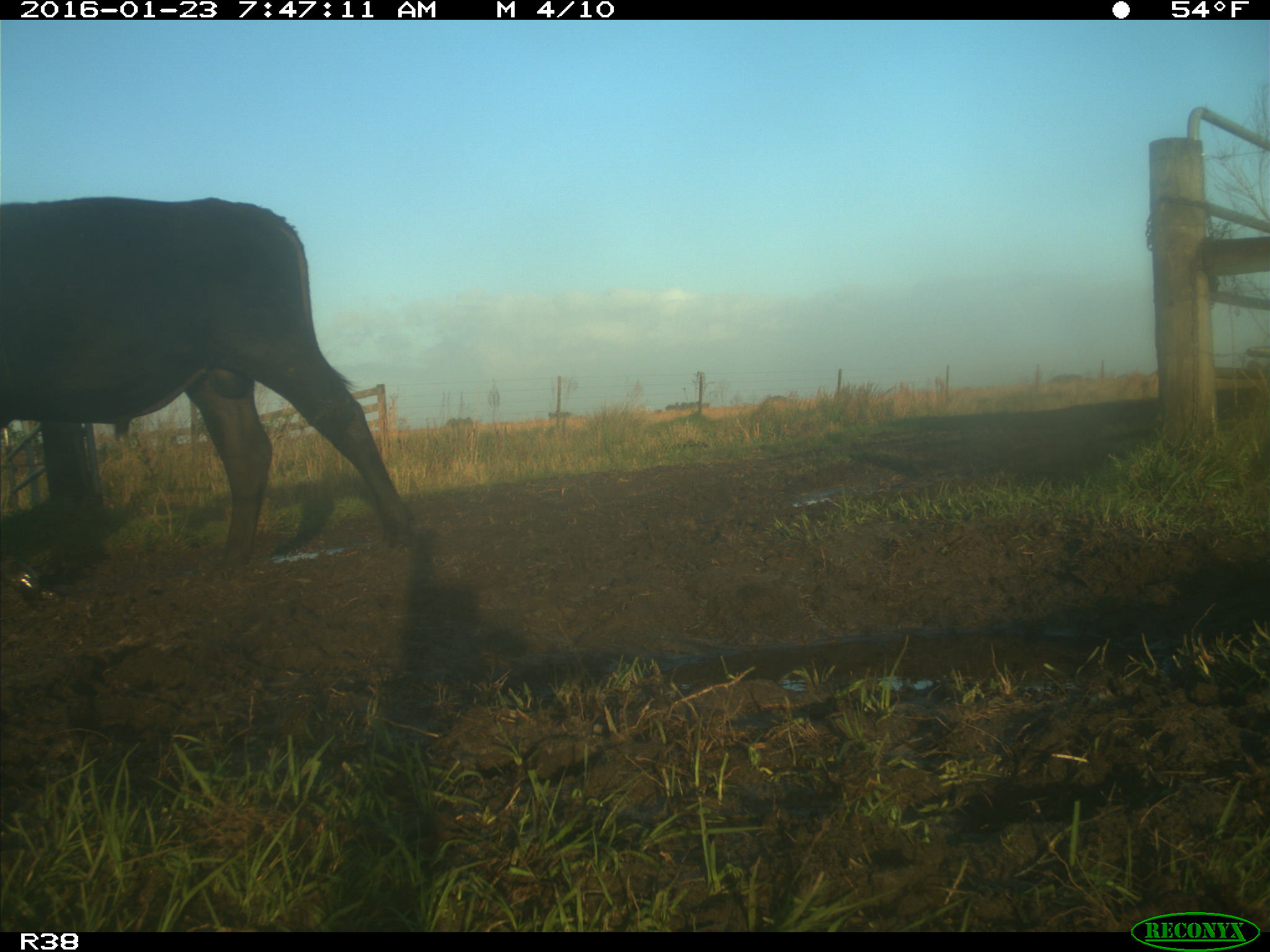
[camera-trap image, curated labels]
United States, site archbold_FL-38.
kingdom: Animalia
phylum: Chordata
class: Mammalia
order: Artiodactyla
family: Bovidae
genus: Bos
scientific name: Bos taurus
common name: domestic cow